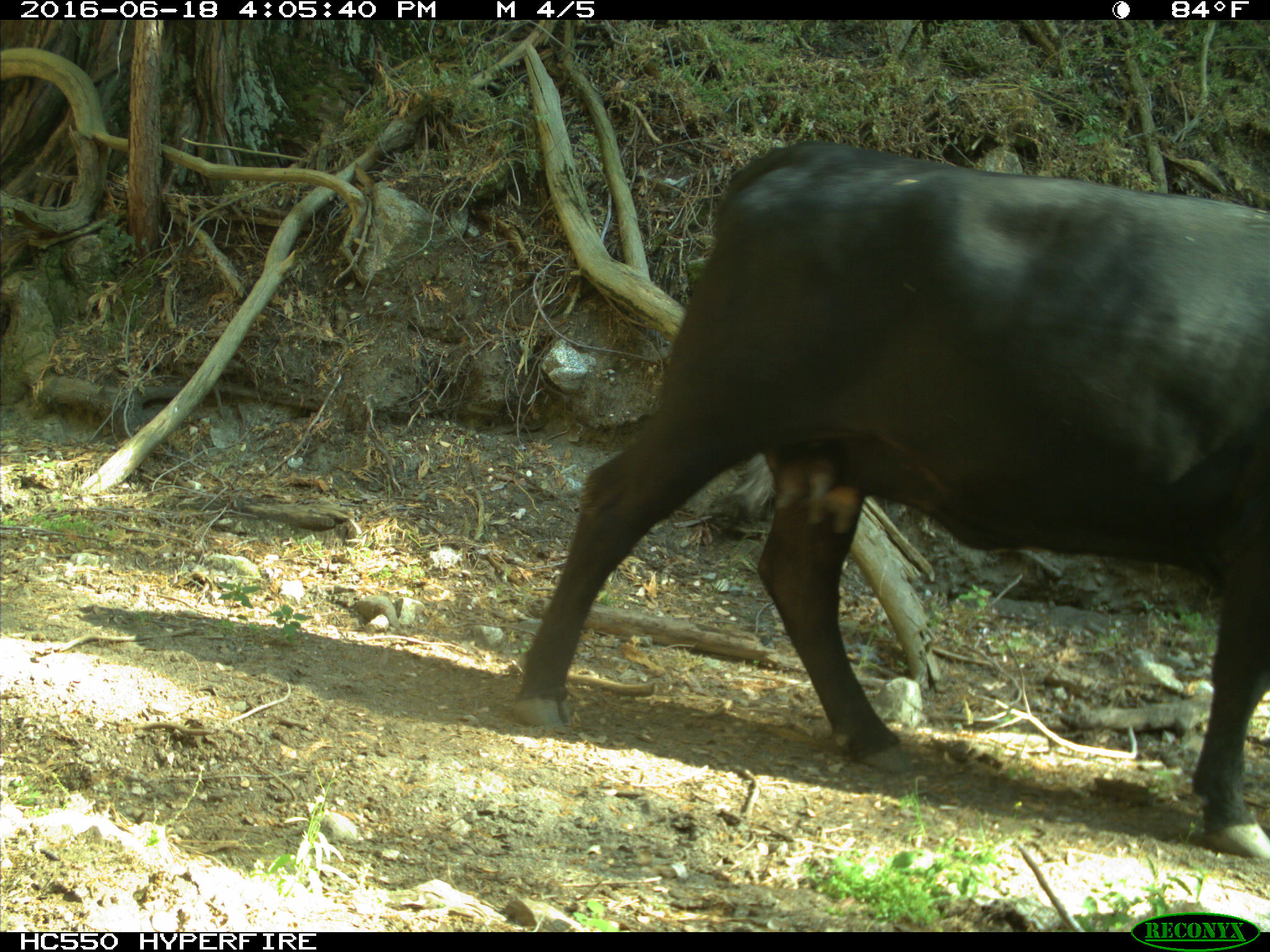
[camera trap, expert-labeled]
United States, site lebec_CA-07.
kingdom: Animalia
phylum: Chordata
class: Mammalia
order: Artiodactyla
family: Bovidae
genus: Bos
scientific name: Bos taurus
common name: domestic cow